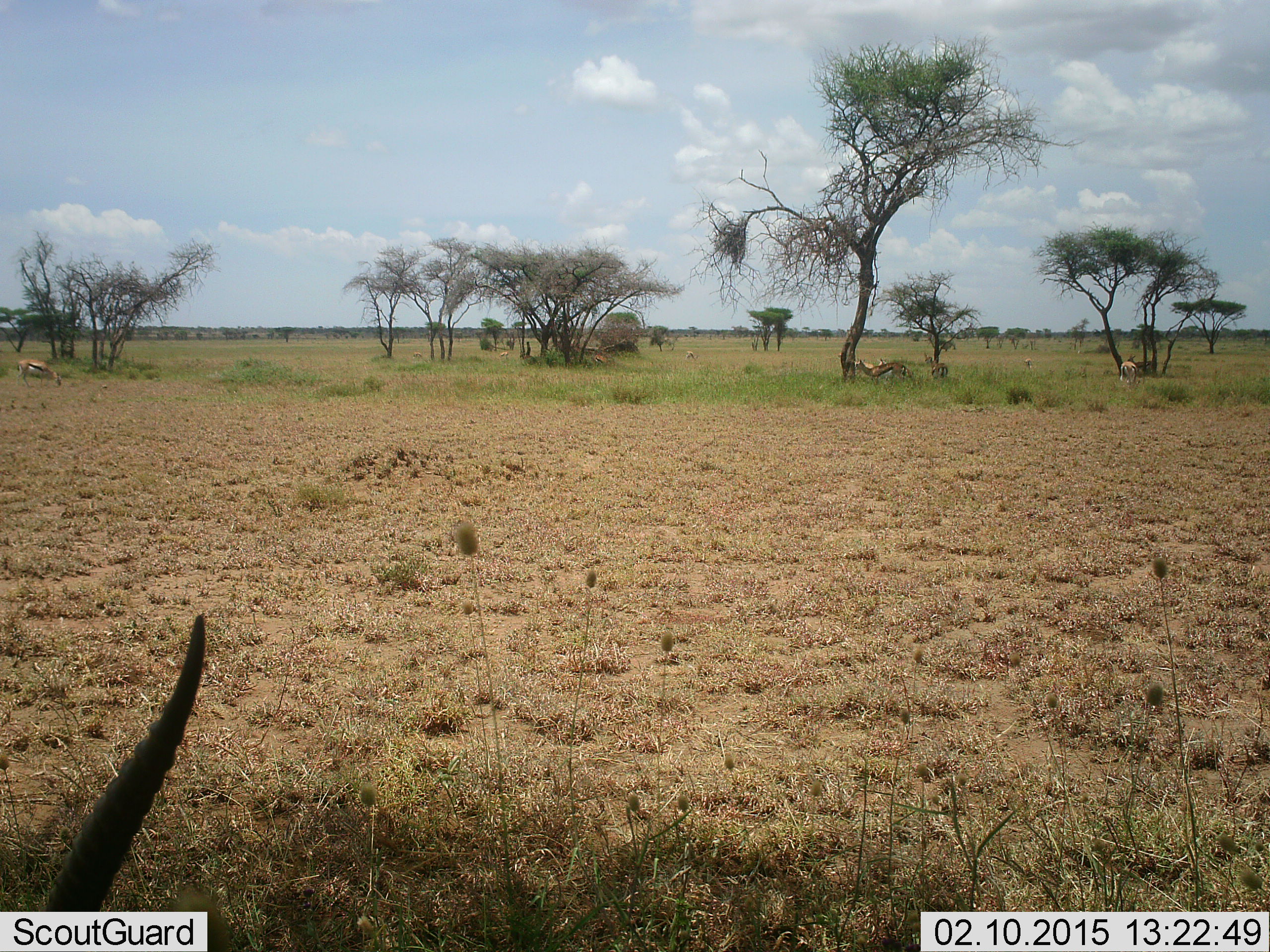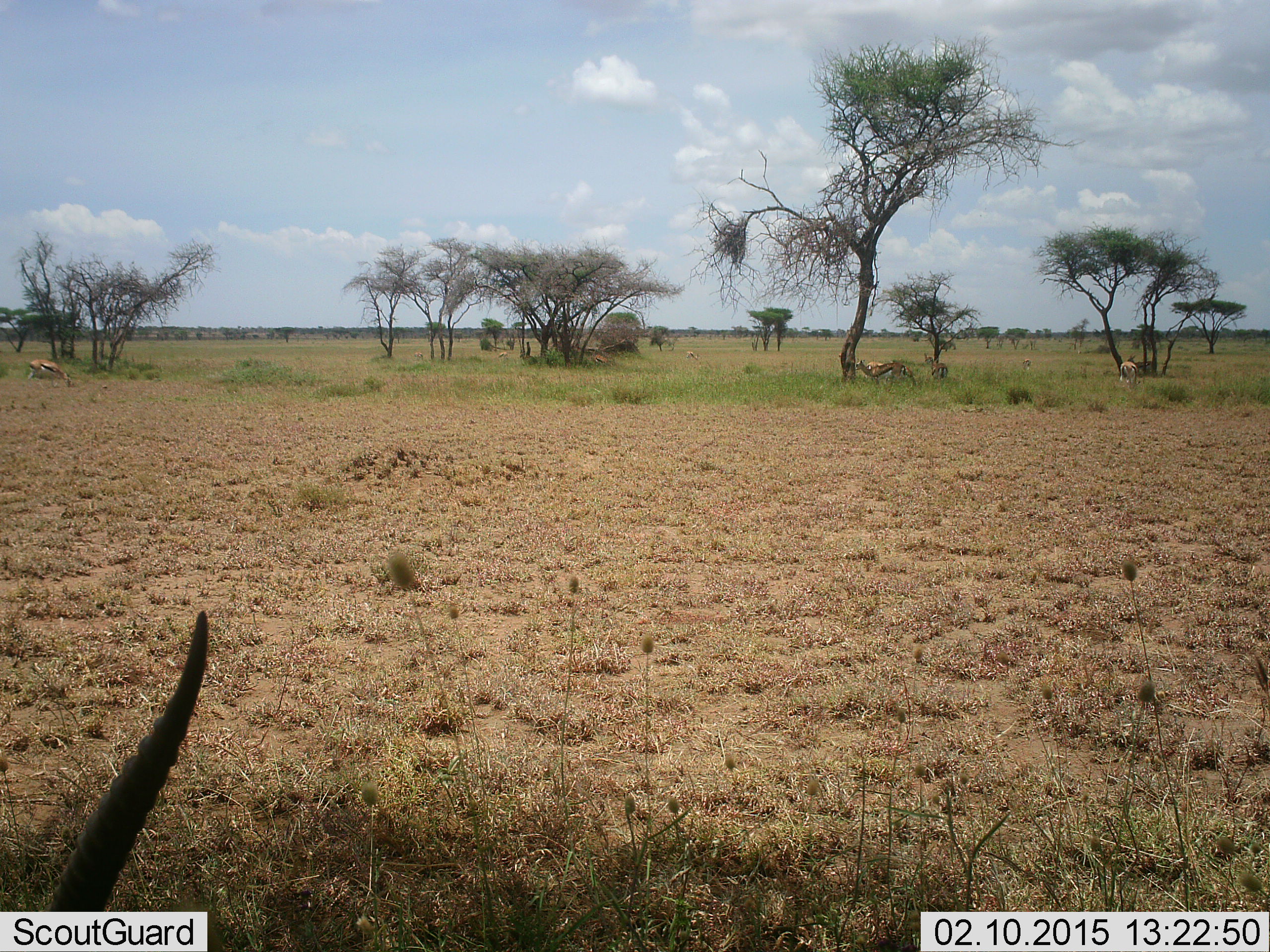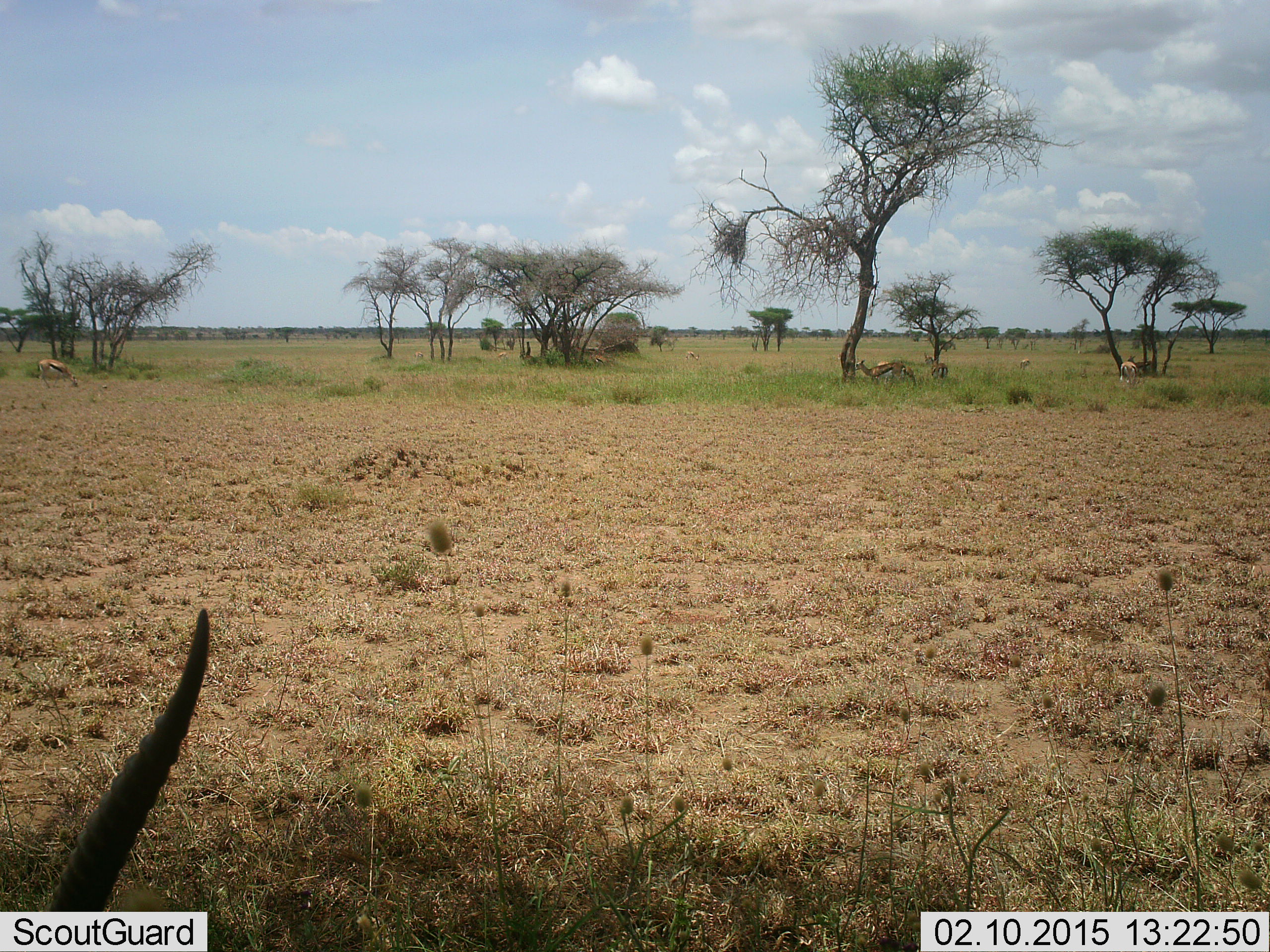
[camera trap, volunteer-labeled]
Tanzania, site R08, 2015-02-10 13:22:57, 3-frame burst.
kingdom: Animalia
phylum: Chordata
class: Mammalia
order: Artiodactyla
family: Bovidae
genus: Eudorcas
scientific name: Eudorcas thomsonii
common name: thomson's gazelle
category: gazellethomsons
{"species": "gazellethomsons (thomson's gazelle) (Eudorcas thomsonii)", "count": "5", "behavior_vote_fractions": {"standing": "73%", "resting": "36%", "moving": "18%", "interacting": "0%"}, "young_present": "0%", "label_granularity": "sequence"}